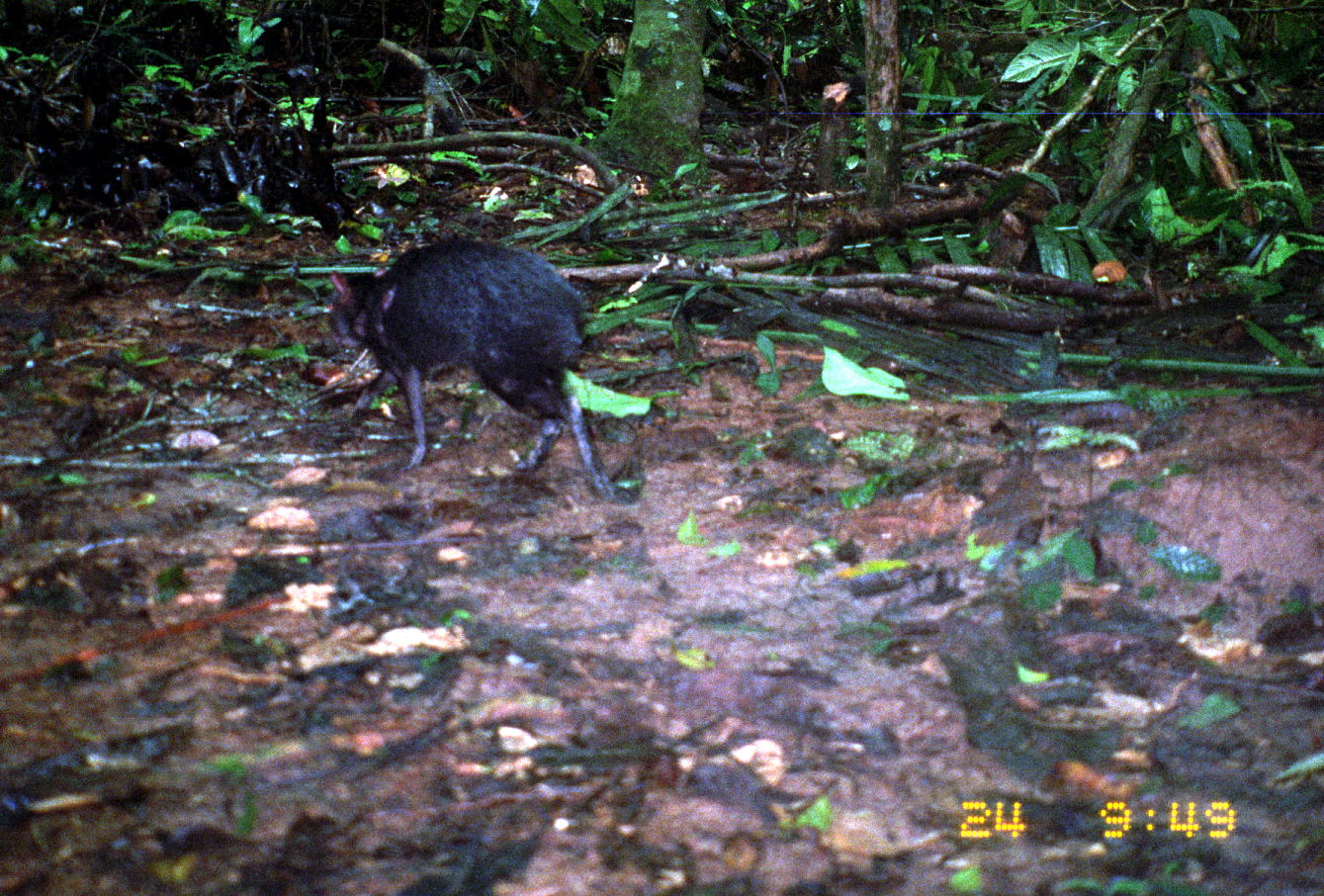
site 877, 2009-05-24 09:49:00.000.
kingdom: Animalia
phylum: Chordata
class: Mammalia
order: Rodentia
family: Dasyproctidae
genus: Dasyprocta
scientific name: Dasyprocta fuliginosa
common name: black agouti